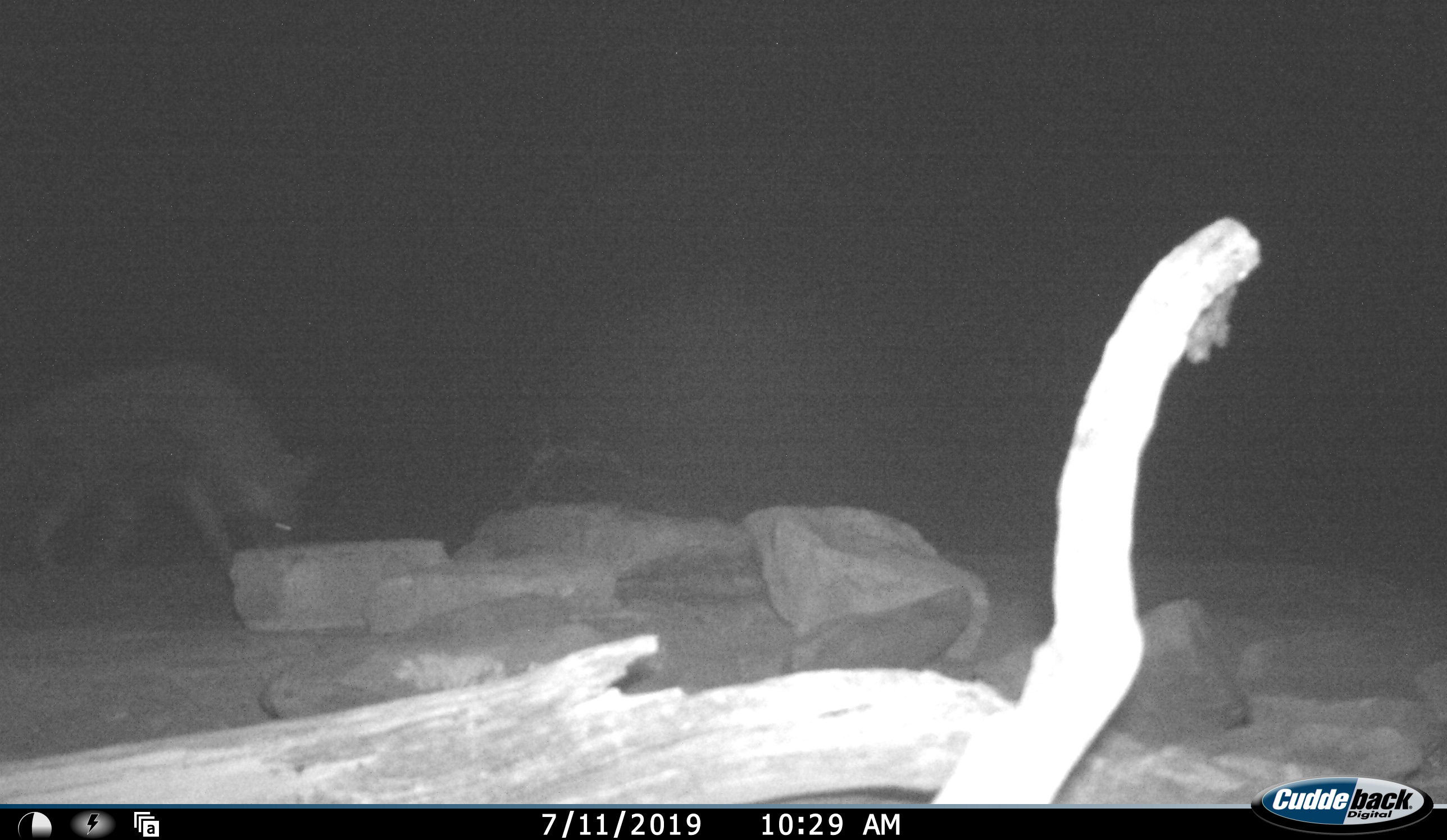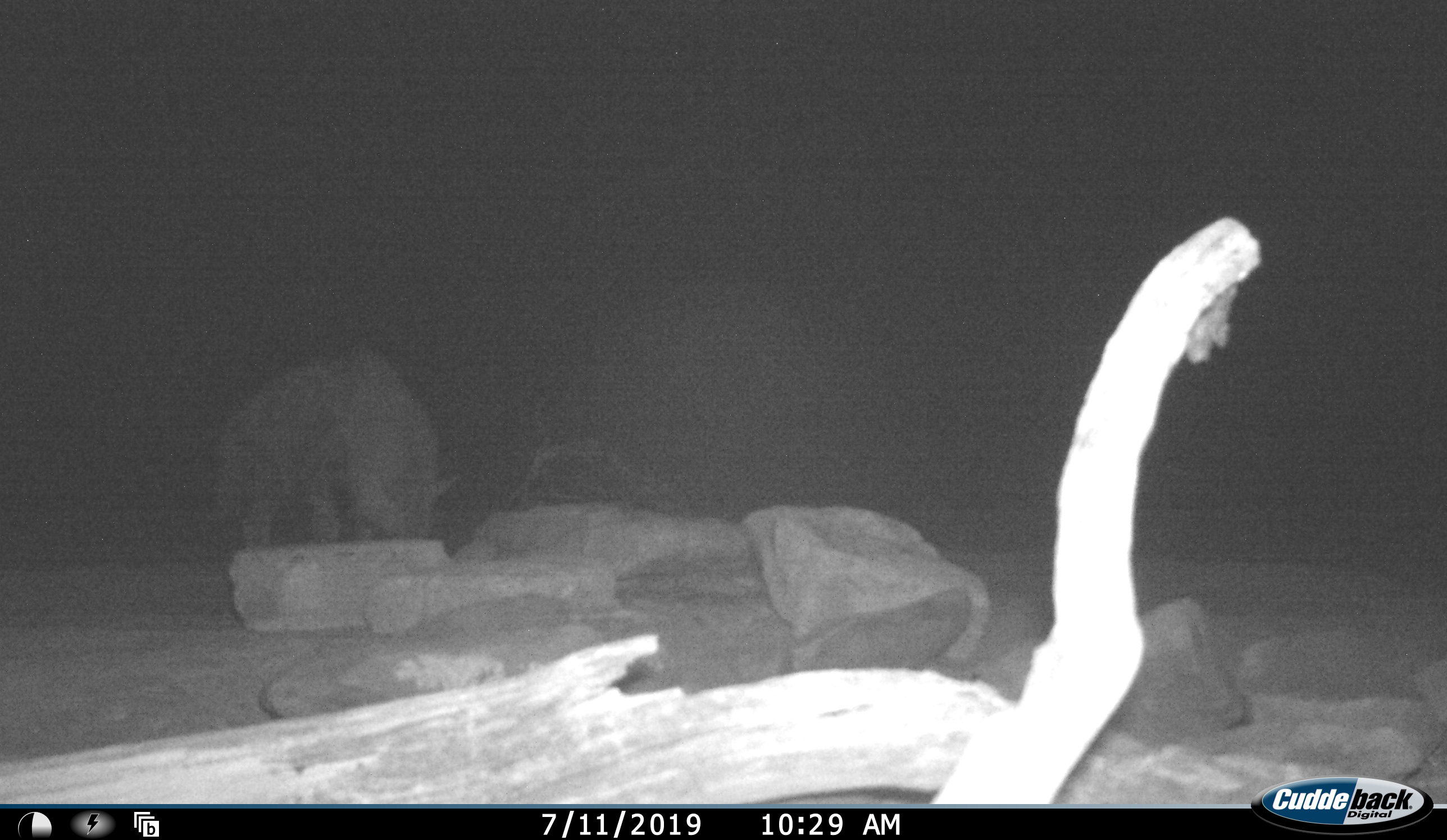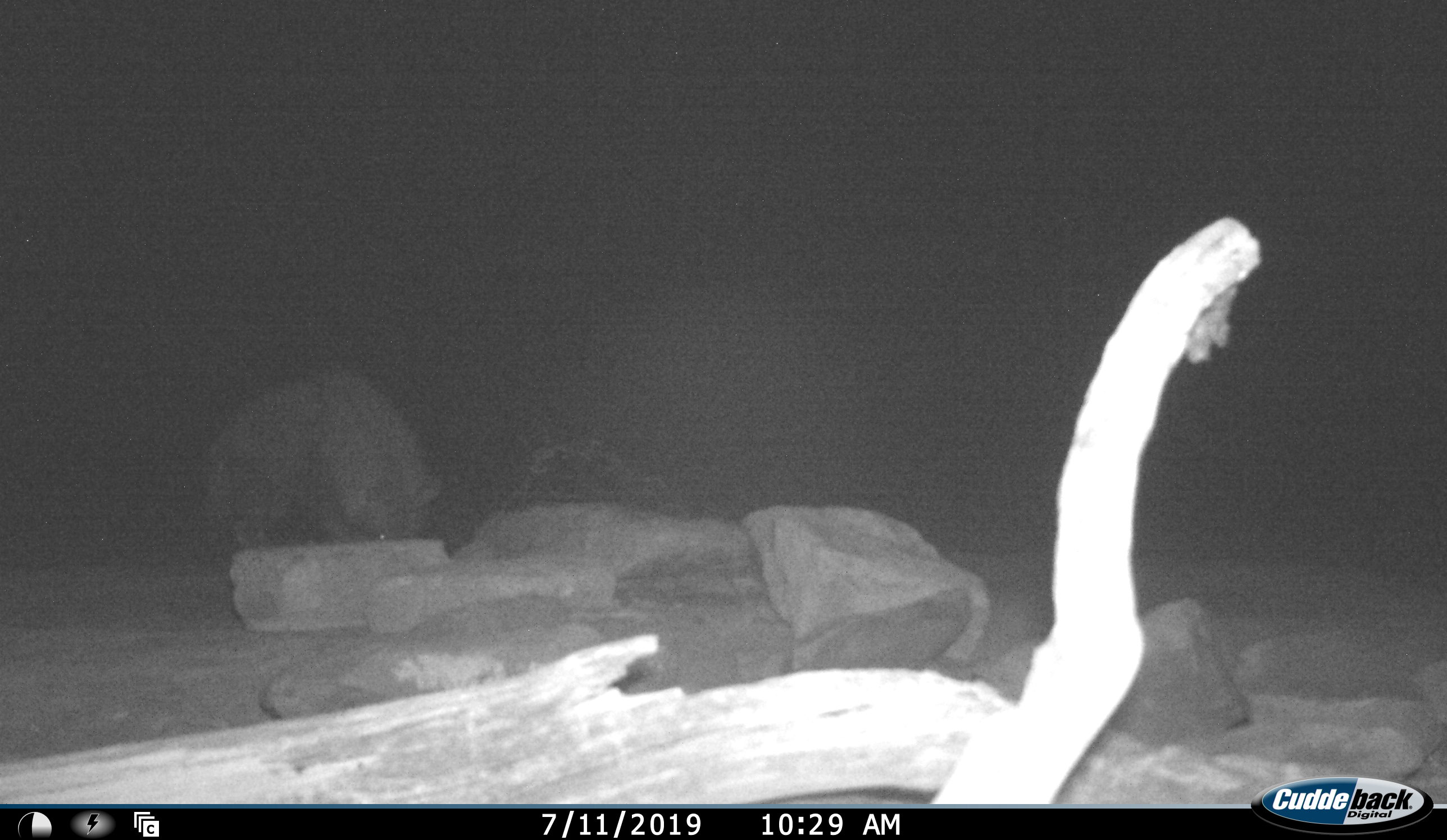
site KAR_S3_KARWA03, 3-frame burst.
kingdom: Animalia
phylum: Chordata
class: Mammalia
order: Carnivora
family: Hyaenidae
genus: Parahyaena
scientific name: Parahyaena brunnea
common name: brown hyena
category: hyenabrown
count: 1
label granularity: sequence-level